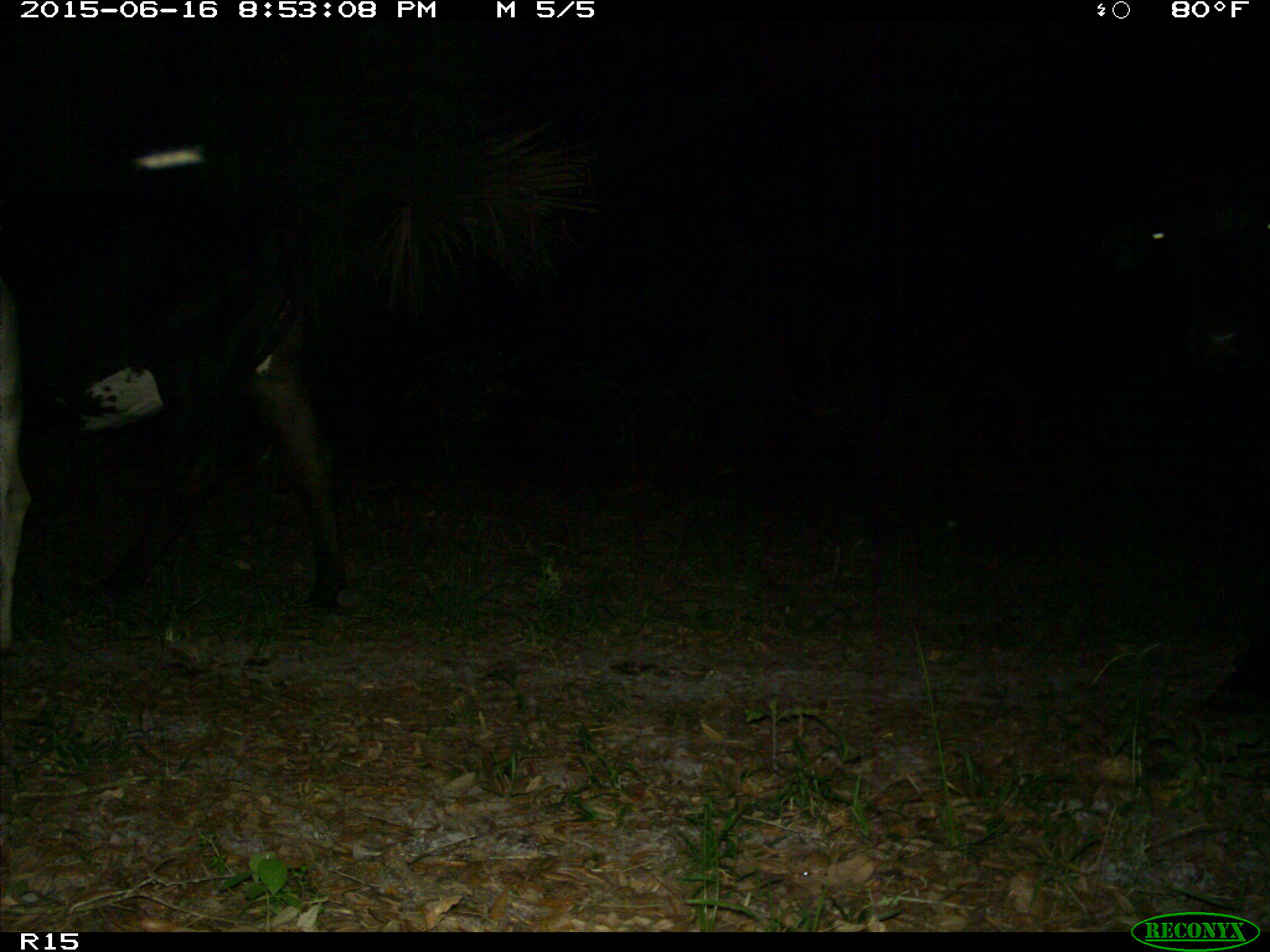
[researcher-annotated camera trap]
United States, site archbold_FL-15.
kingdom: Animalia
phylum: Chordata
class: Mammalia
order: Artiodactyla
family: Bovidae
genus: Bos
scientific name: Bos taurus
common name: domestic cow